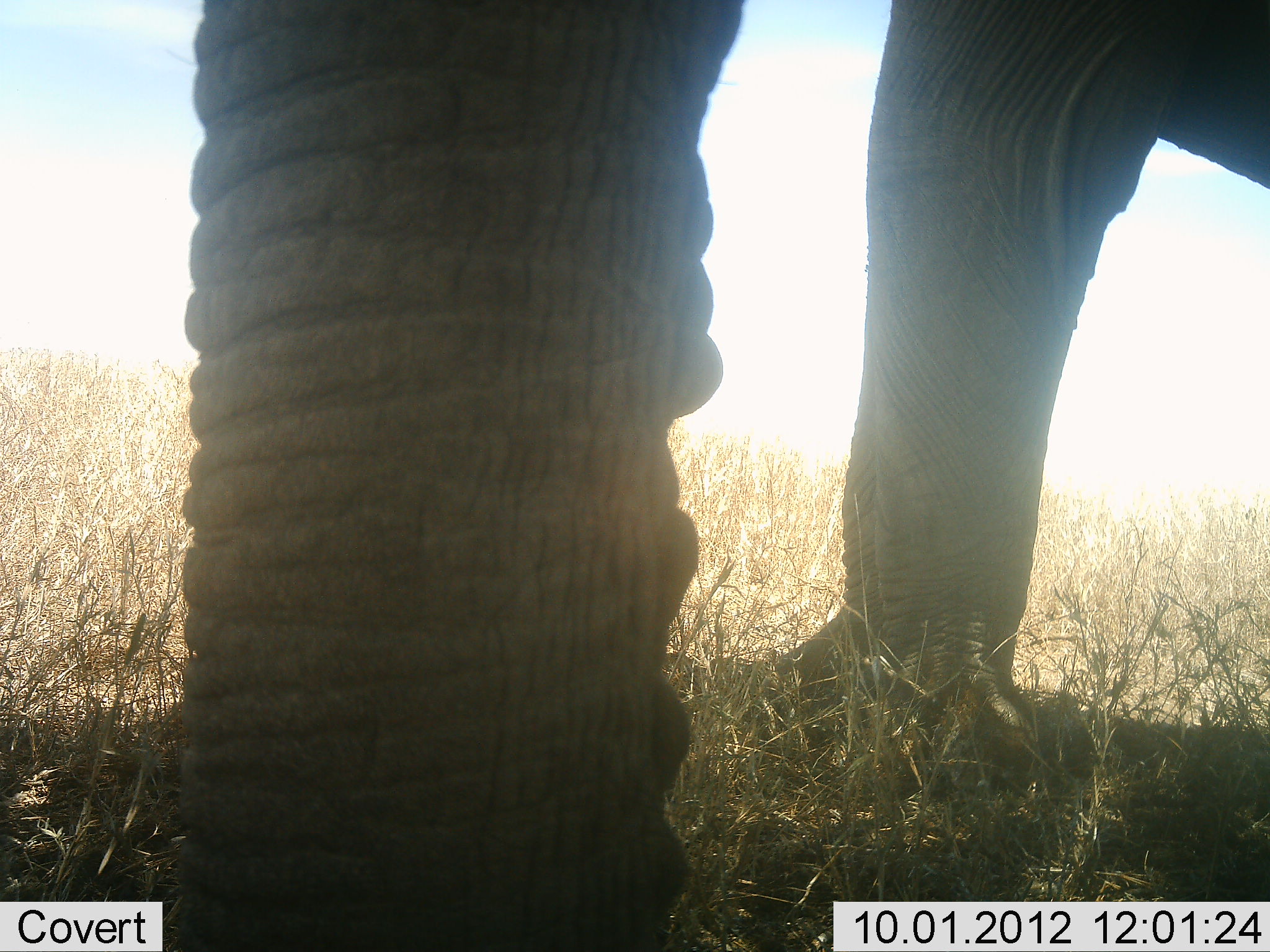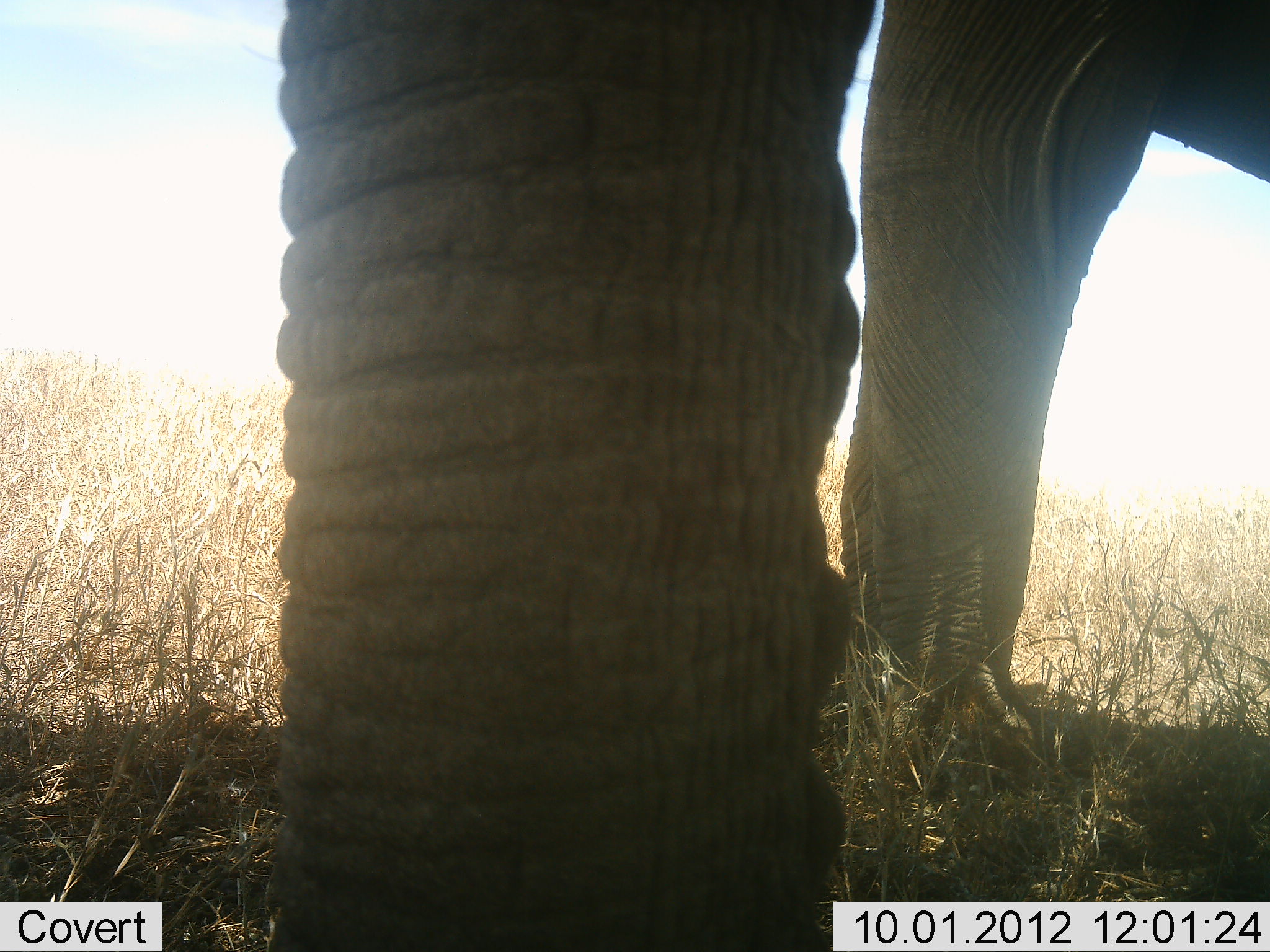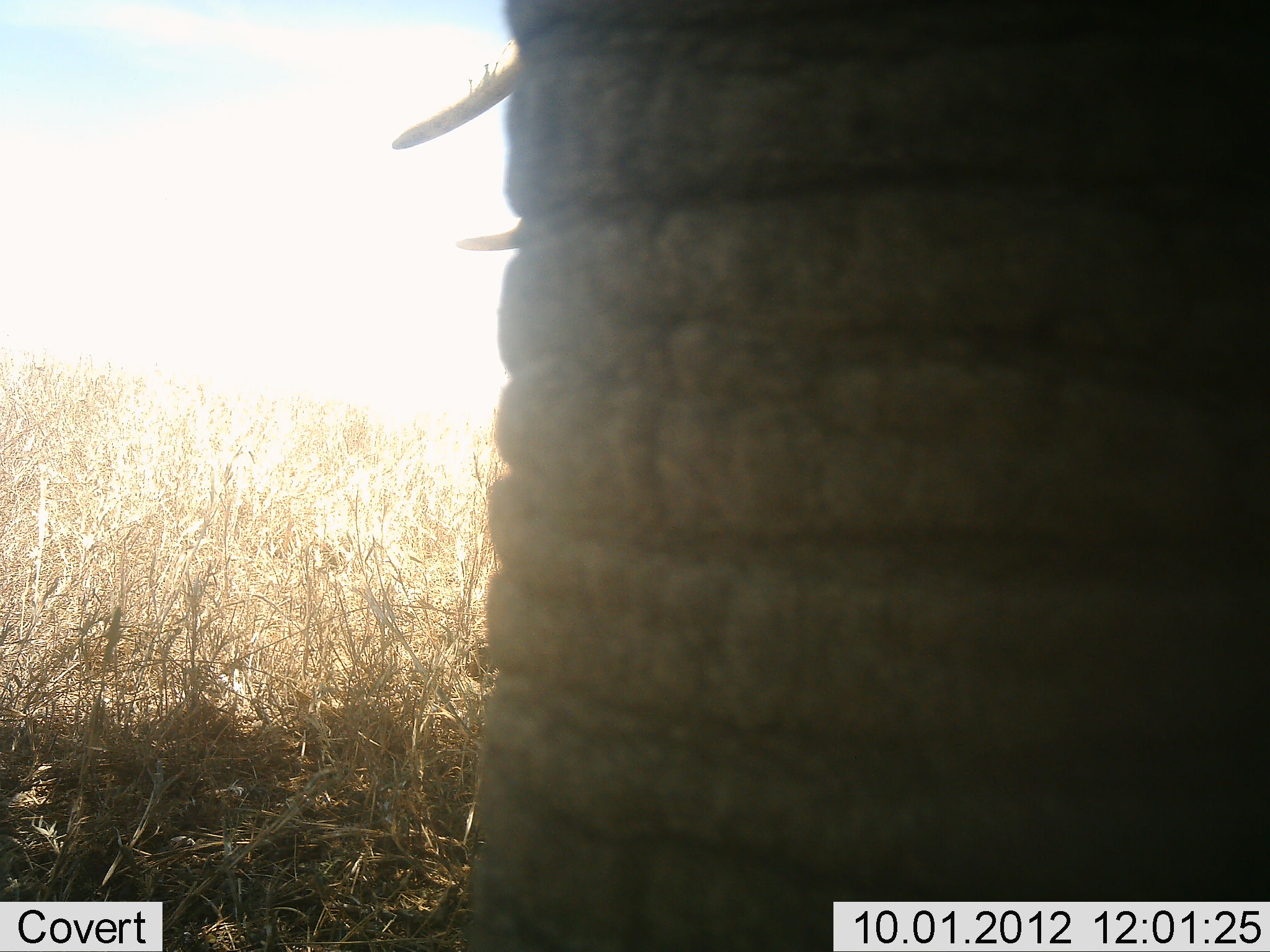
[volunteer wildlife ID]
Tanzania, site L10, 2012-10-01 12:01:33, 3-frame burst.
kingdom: Animalia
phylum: Chordata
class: Mammalia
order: Proboscidea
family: Elephantidae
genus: Loxodonta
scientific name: Loxodonta africana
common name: african bush elephant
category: elephant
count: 1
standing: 100%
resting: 0%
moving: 0%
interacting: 0%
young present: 0%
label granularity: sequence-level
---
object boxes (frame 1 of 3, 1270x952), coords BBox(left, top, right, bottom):
animal: BBox(179, 1, 1270, 952)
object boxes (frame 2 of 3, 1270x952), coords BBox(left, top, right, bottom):
animal: BBox(267, 0, 1269, 952)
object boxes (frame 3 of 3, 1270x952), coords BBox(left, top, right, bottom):
animal: BBox(391, 0, 1269, 952)